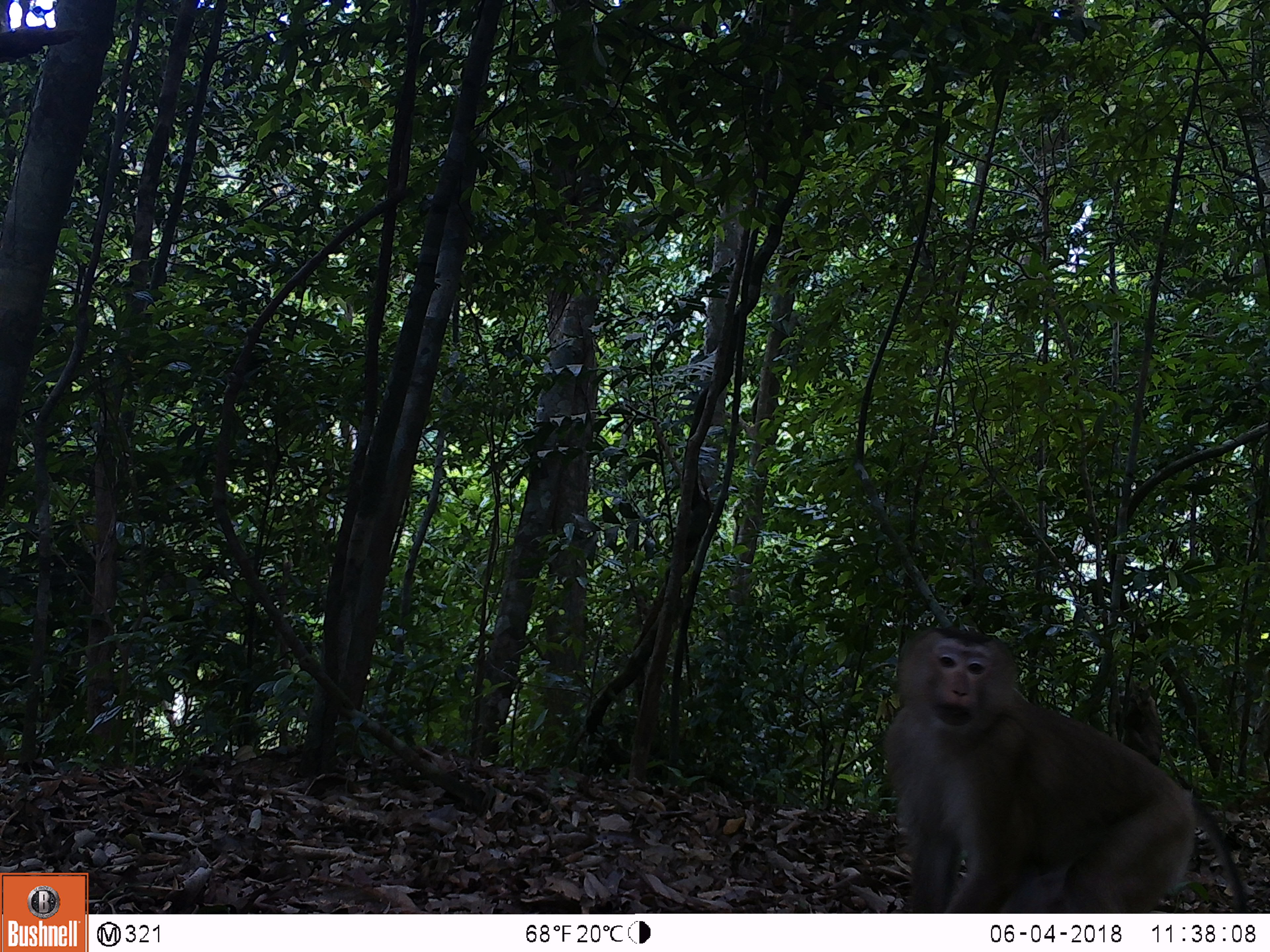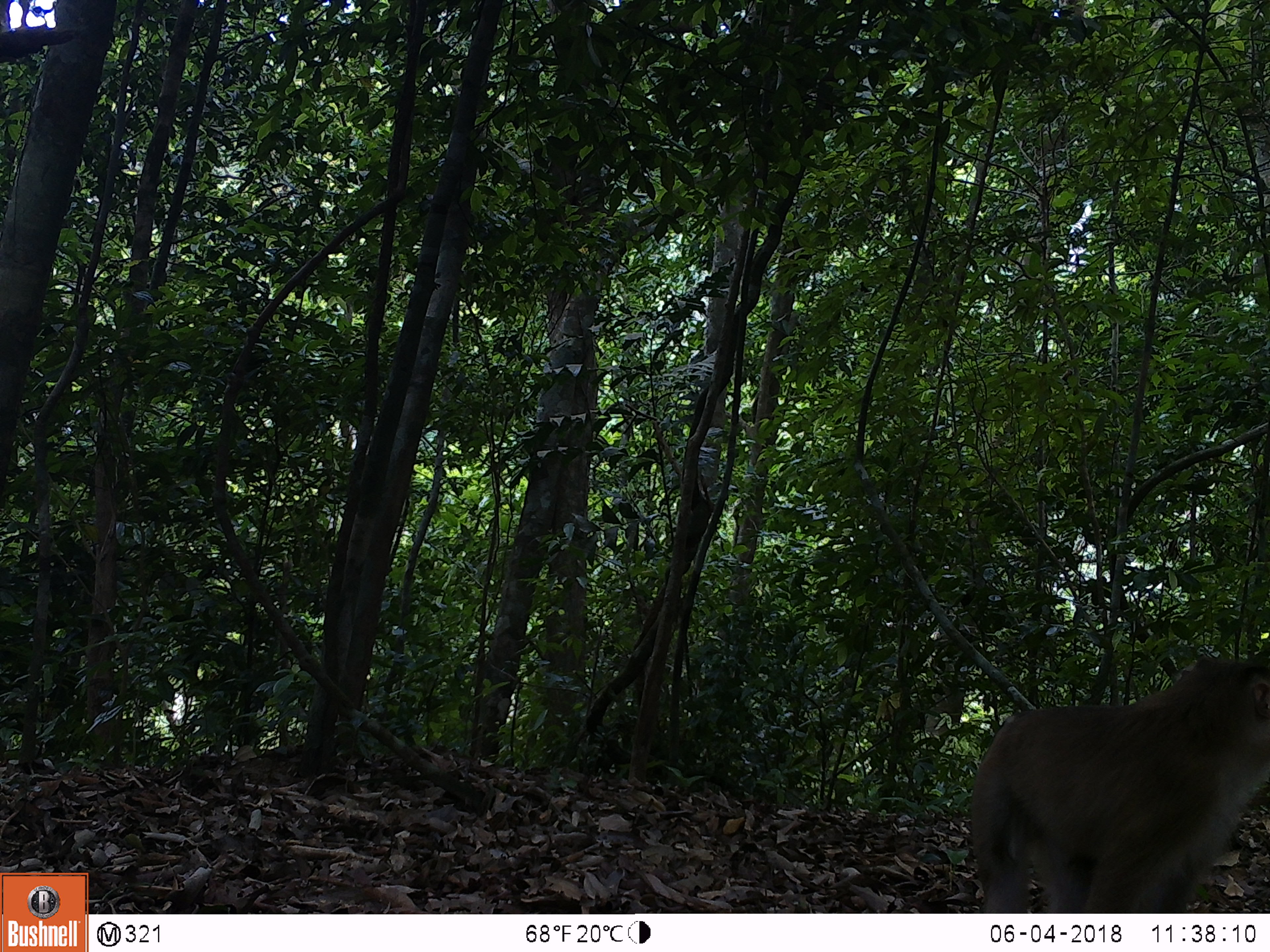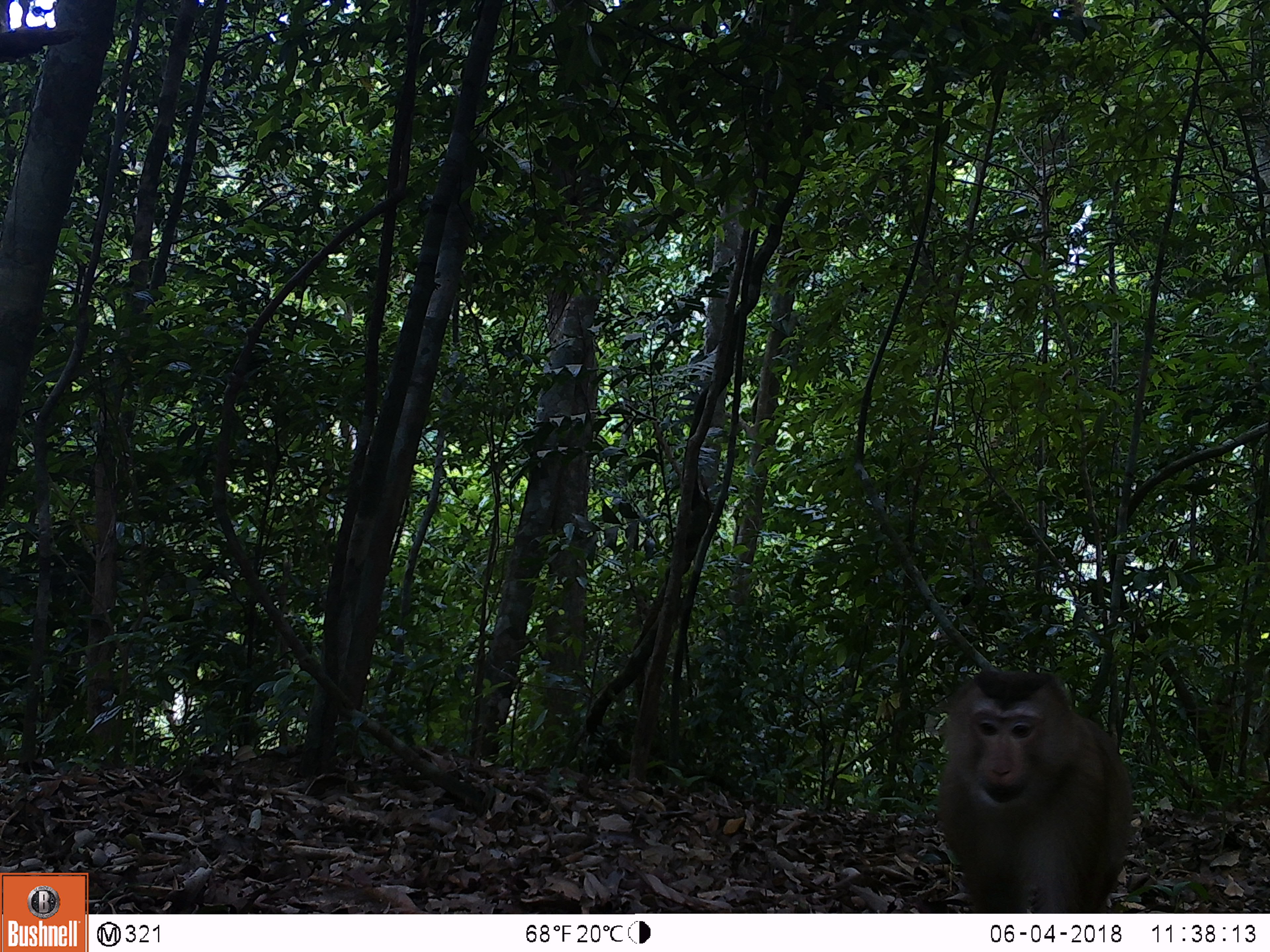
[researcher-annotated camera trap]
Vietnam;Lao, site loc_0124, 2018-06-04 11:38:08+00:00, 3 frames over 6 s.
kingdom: Animalia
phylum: Chordata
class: Mammalia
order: Primates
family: Cercopithecidae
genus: Macaca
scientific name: Macaca nemestrina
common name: pig-tailed macaque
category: pig tailed macaque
Pig tailed macaque (pig-tailed macaque) (Macaca nemestrina). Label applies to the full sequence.